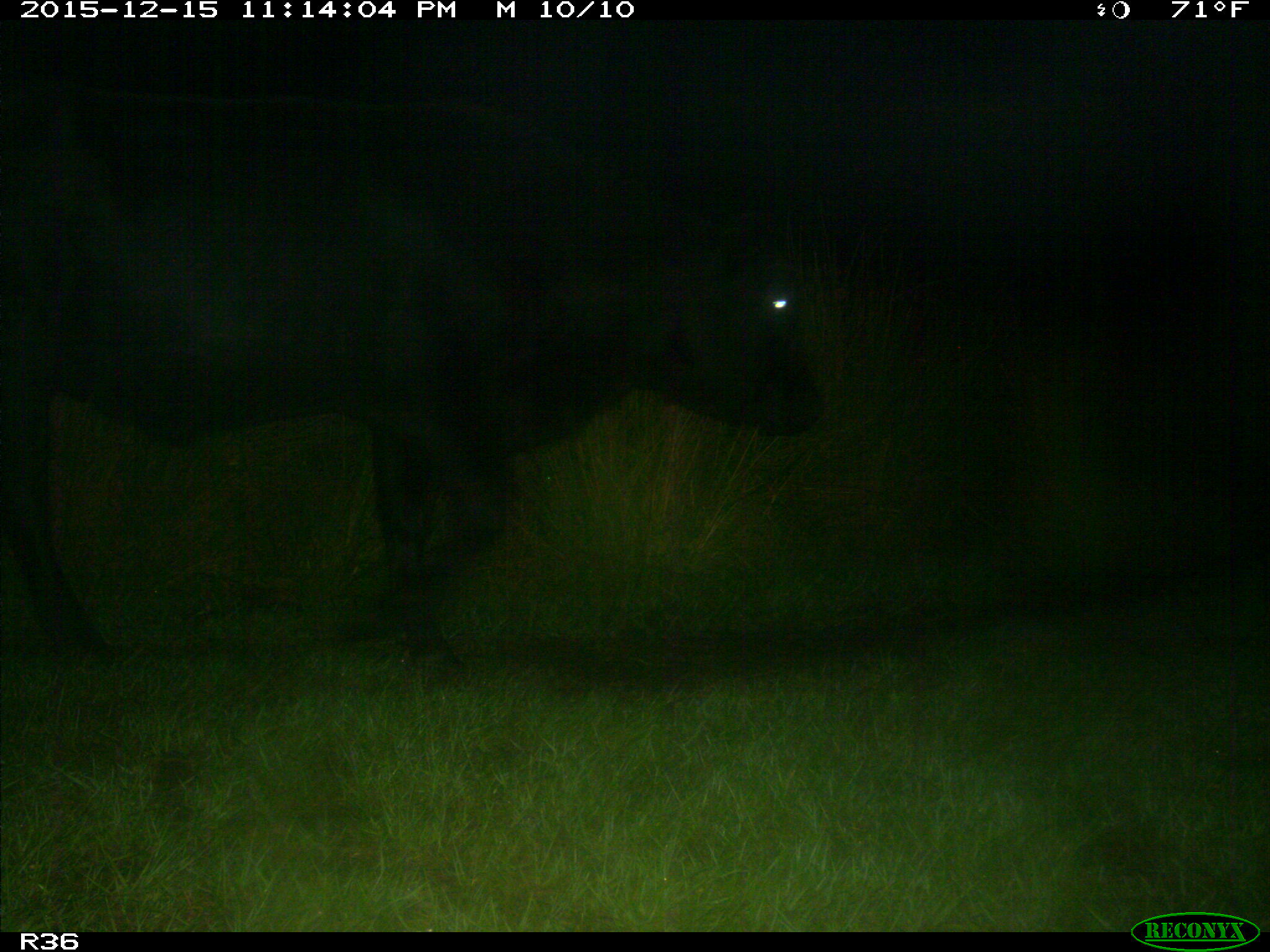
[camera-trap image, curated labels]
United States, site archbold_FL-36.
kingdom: Animalia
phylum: Chordata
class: Mammalia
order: Artiodactyla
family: Bovidae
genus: Bos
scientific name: Bos taurus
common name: domestic cow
Bos taurus (domestic cow).